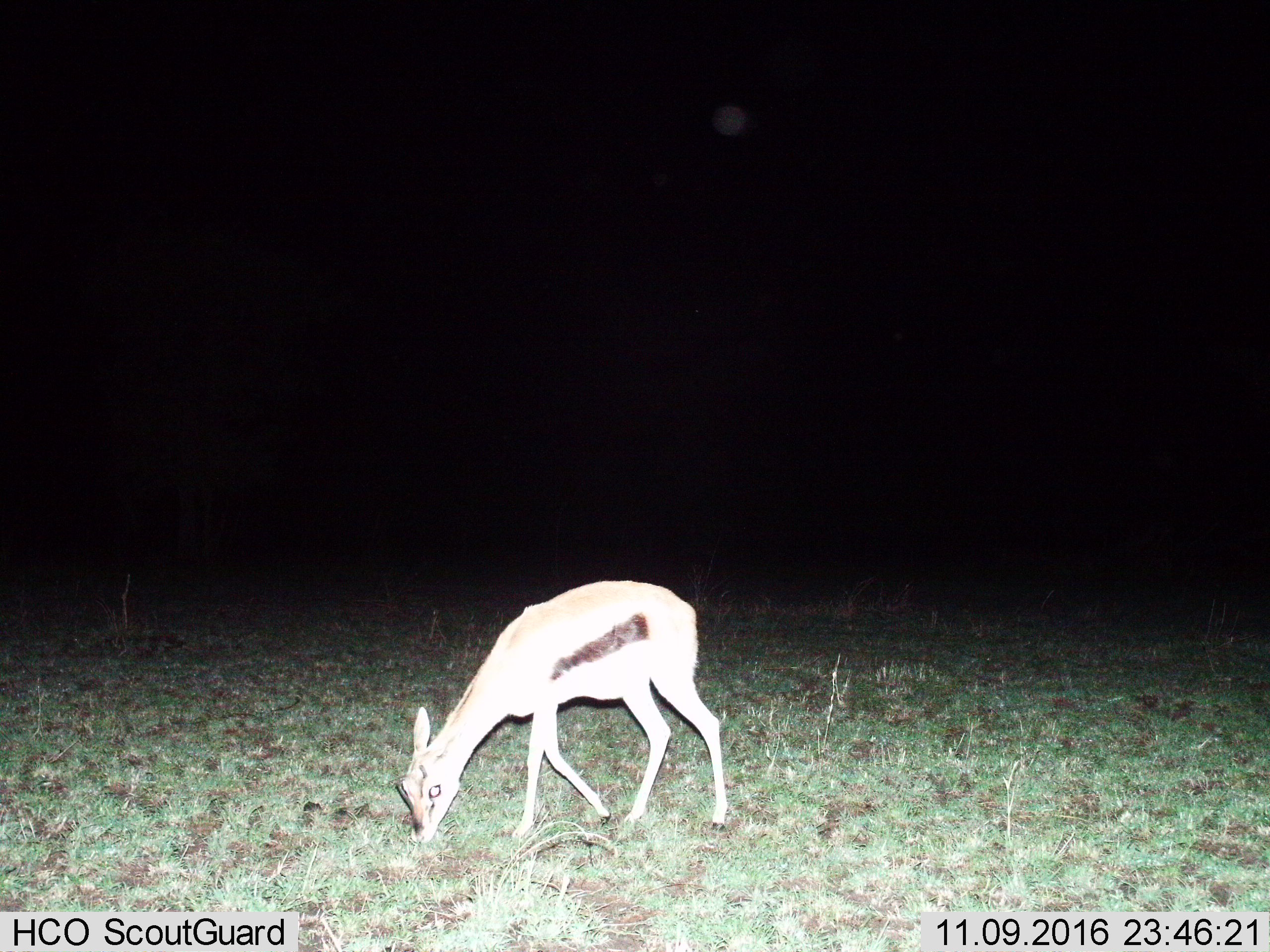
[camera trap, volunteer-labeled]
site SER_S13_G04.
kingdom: Animalia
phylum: Chordata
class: Mammalia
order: Artiodactyla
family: Bovidae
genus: Eudorcas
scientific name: Eudorcas thomsonii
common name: thomson's gazelle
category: gazellethomsons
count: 1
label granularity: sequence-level